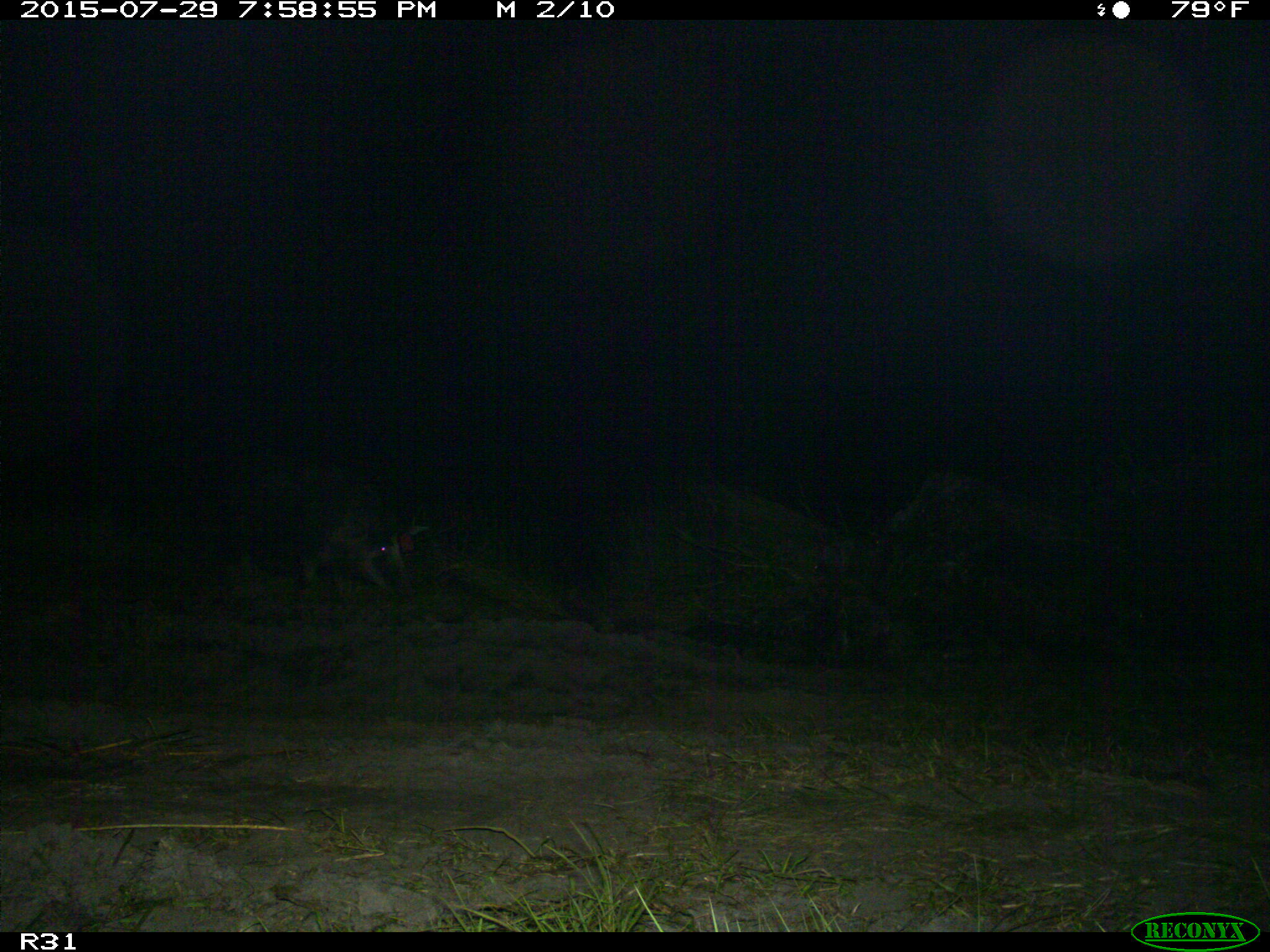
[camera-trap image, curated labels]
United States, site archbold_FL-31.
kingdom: Animalia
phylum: Chordata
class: Mammalia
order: Artiodactyla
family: Suidae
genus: Sus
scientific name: Sus scrofa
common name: wild boar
Sus scrofa (wild boar).